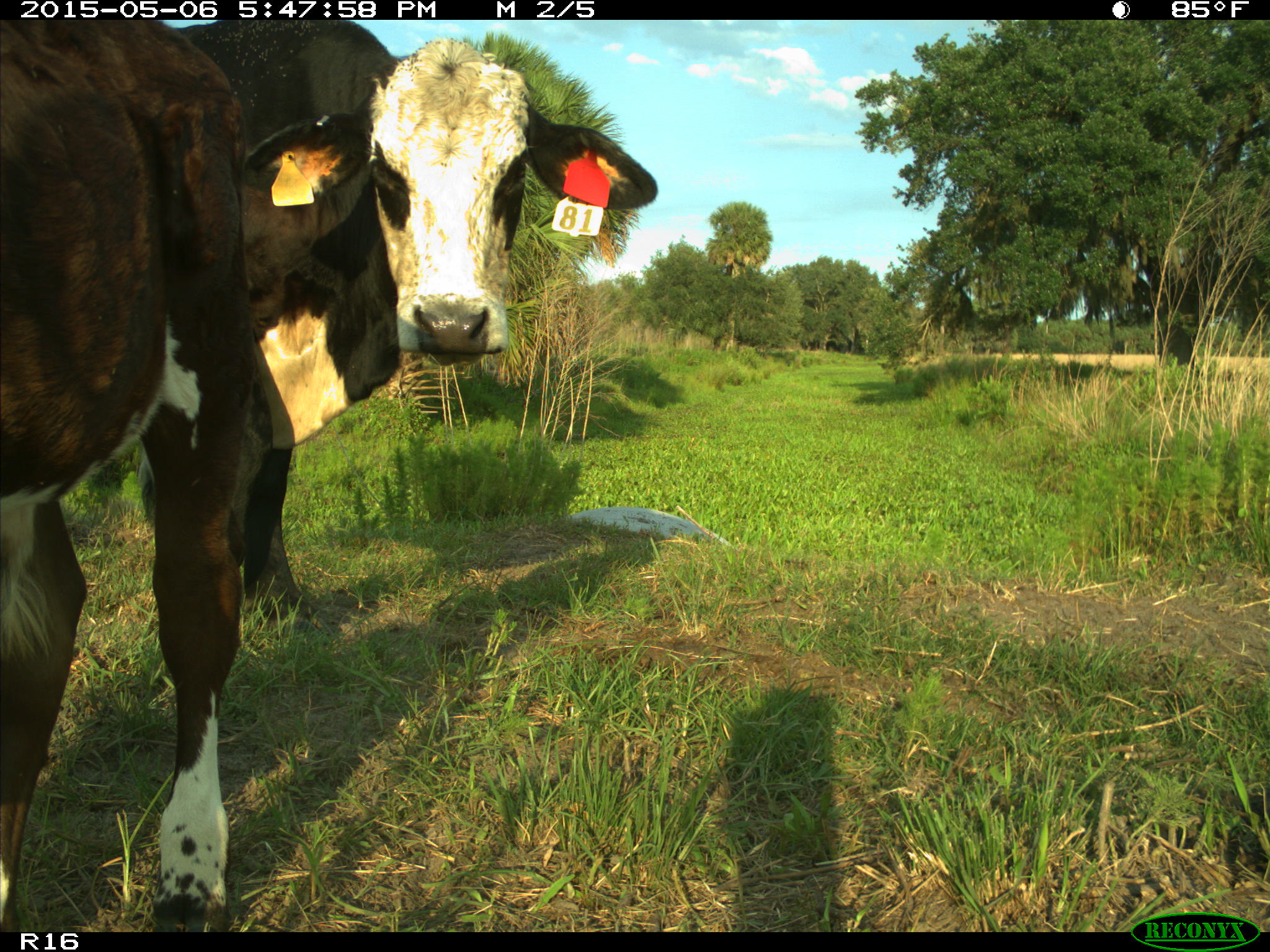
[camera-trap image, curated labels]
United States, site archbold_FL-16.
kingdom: Animalia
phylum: Chordata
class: Mammalia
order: Artiodactyla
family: Bovidae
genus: Bos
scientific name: Bos taurus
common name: domestic cow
Bos taurus (domestic cow).